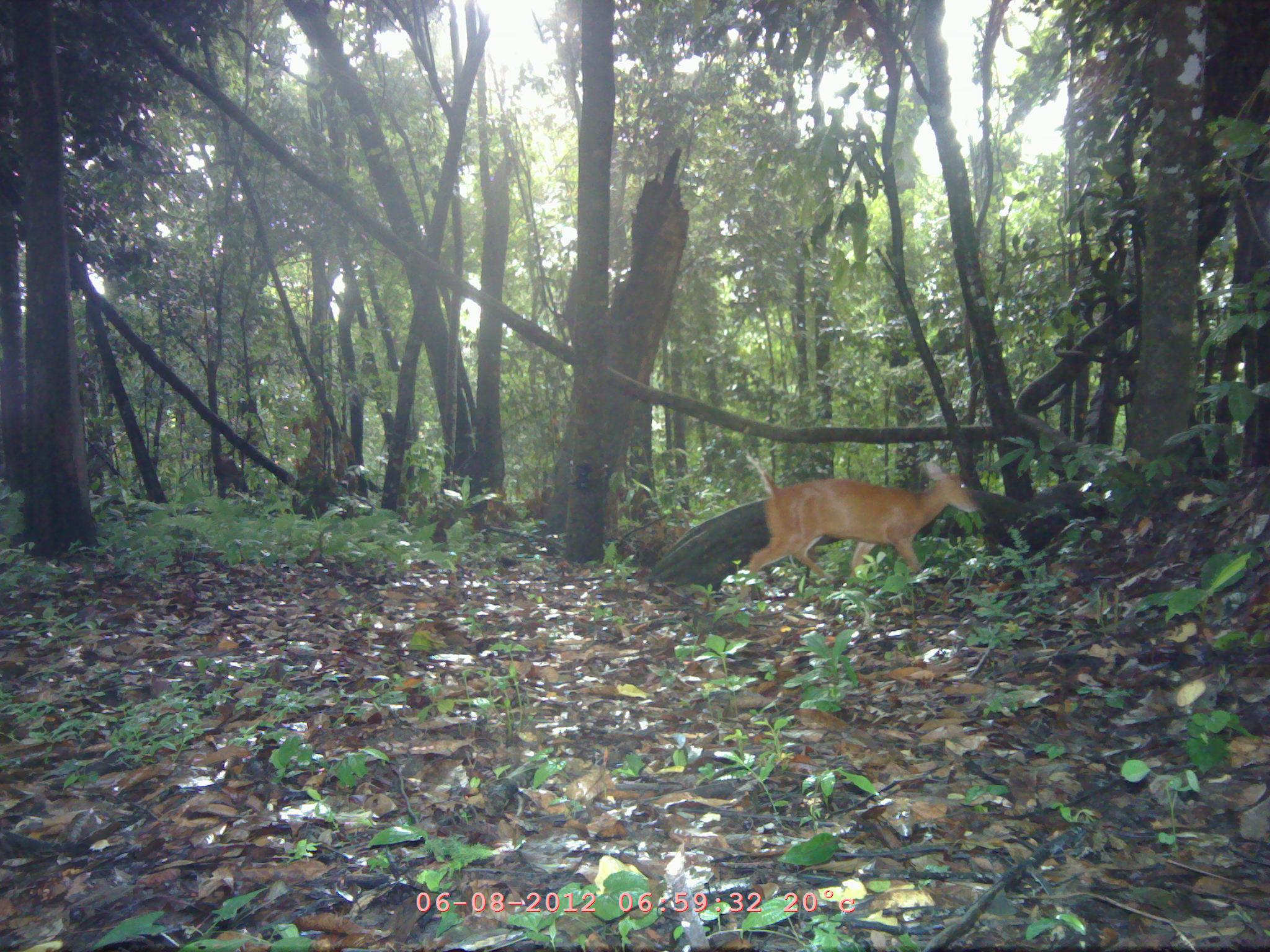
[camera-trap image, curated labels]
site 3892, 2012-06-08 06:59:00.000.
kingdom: Animalia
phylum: Chordata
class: Mammalia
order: Artiodactyla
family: Cervidae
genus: Muntiacus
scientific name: Muntiacus muntjak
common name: southern red muntjac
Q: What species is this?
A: Muntiacus muntjak (southern red muntjac).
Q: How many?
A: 1.